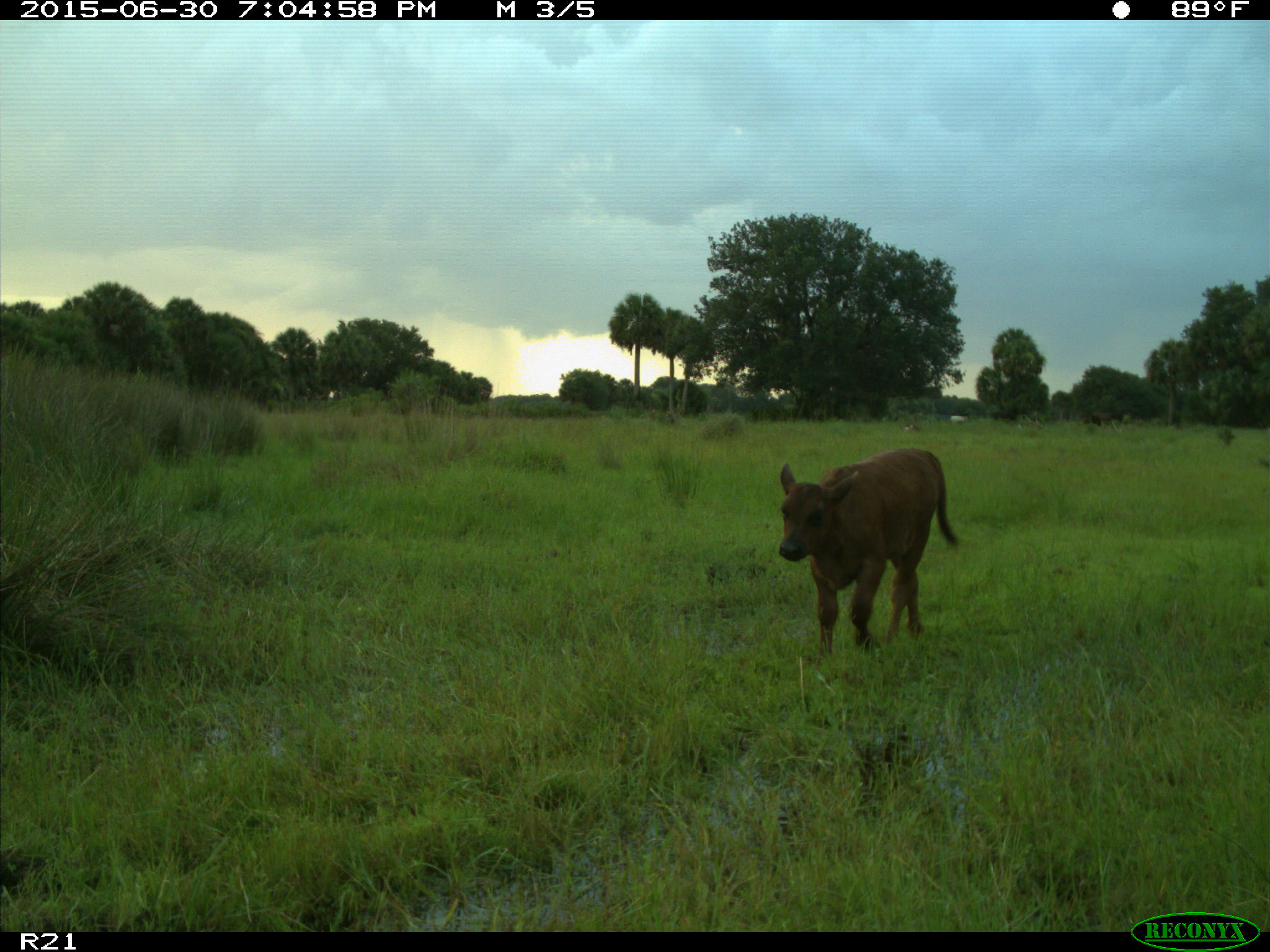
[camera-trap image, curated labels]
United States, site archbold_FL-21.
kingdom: Animalia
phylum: Chordata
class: Mammalia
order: Artiodactyla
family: Bovidae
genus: Bos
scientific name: Bos taurus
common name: domestic cow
Bos taurus (domestic cow).